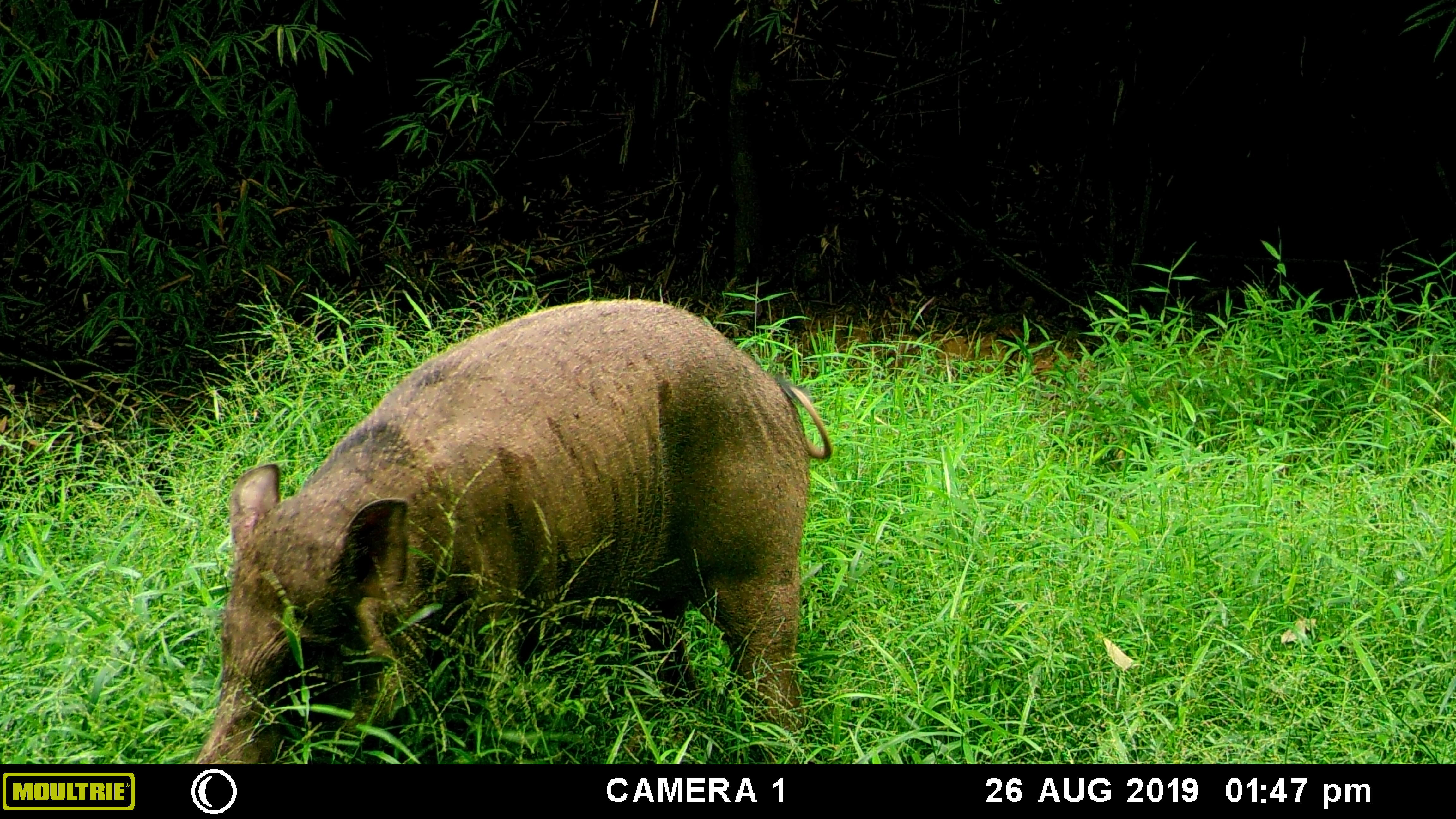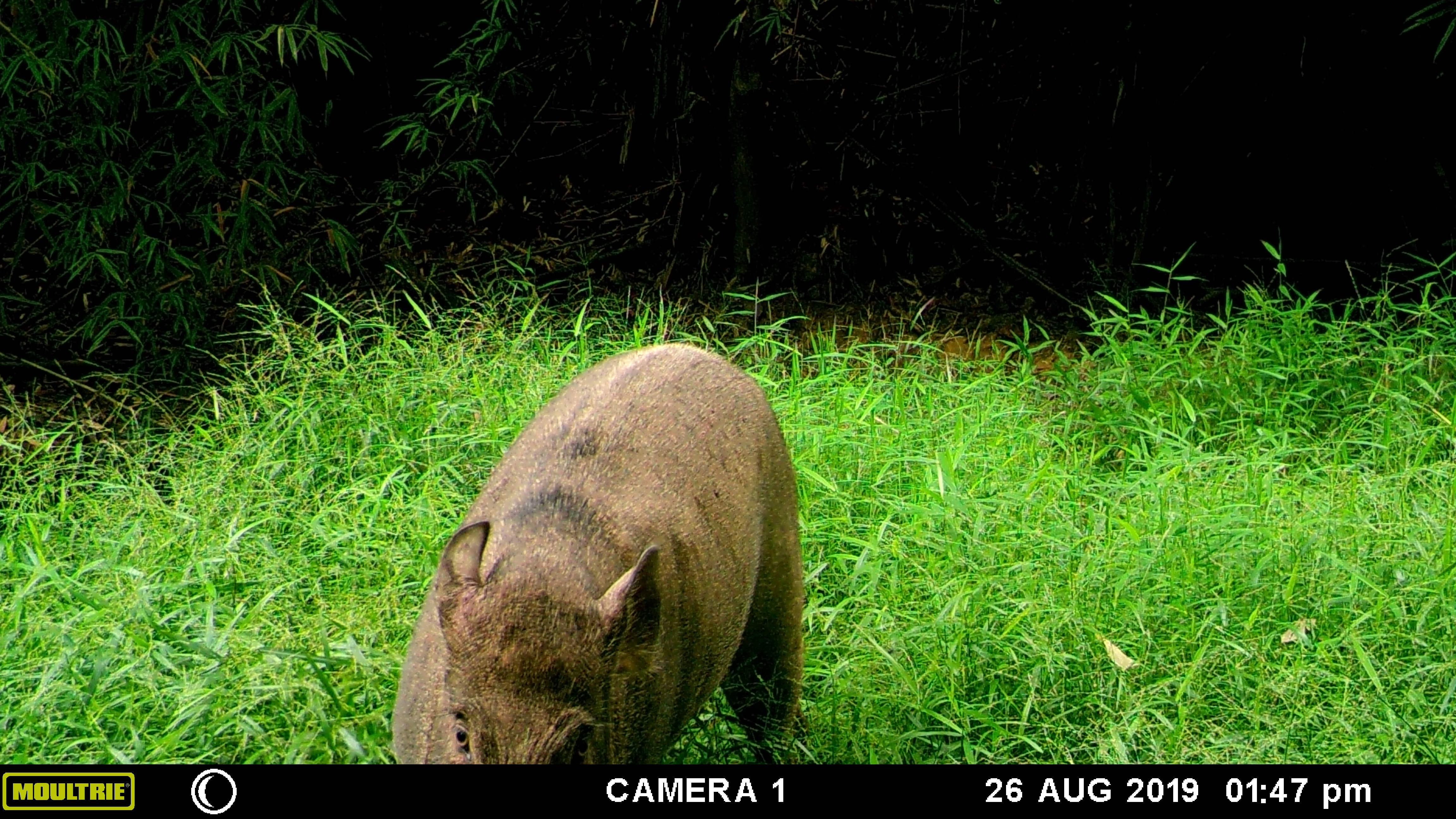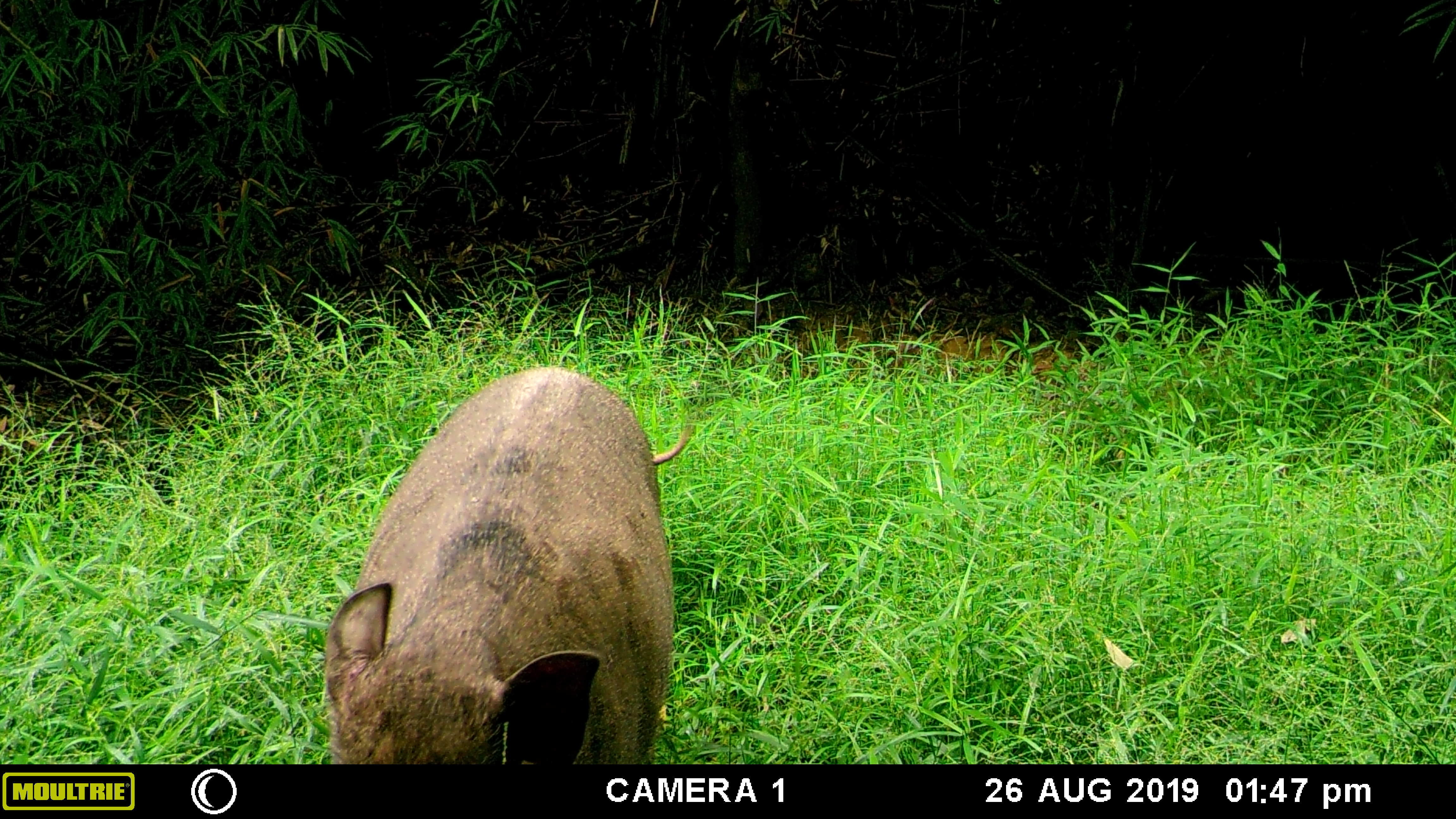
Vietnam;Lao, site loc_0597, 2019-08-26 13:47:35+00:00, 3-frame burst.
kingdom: Animalia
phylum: Chordata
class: Mammalia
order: Artiodactyla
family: Suidae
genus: Sus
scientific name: Sus scrofa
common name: eurasian wild pig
Eurasian wild pig (Sus scrofa). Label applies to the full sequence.